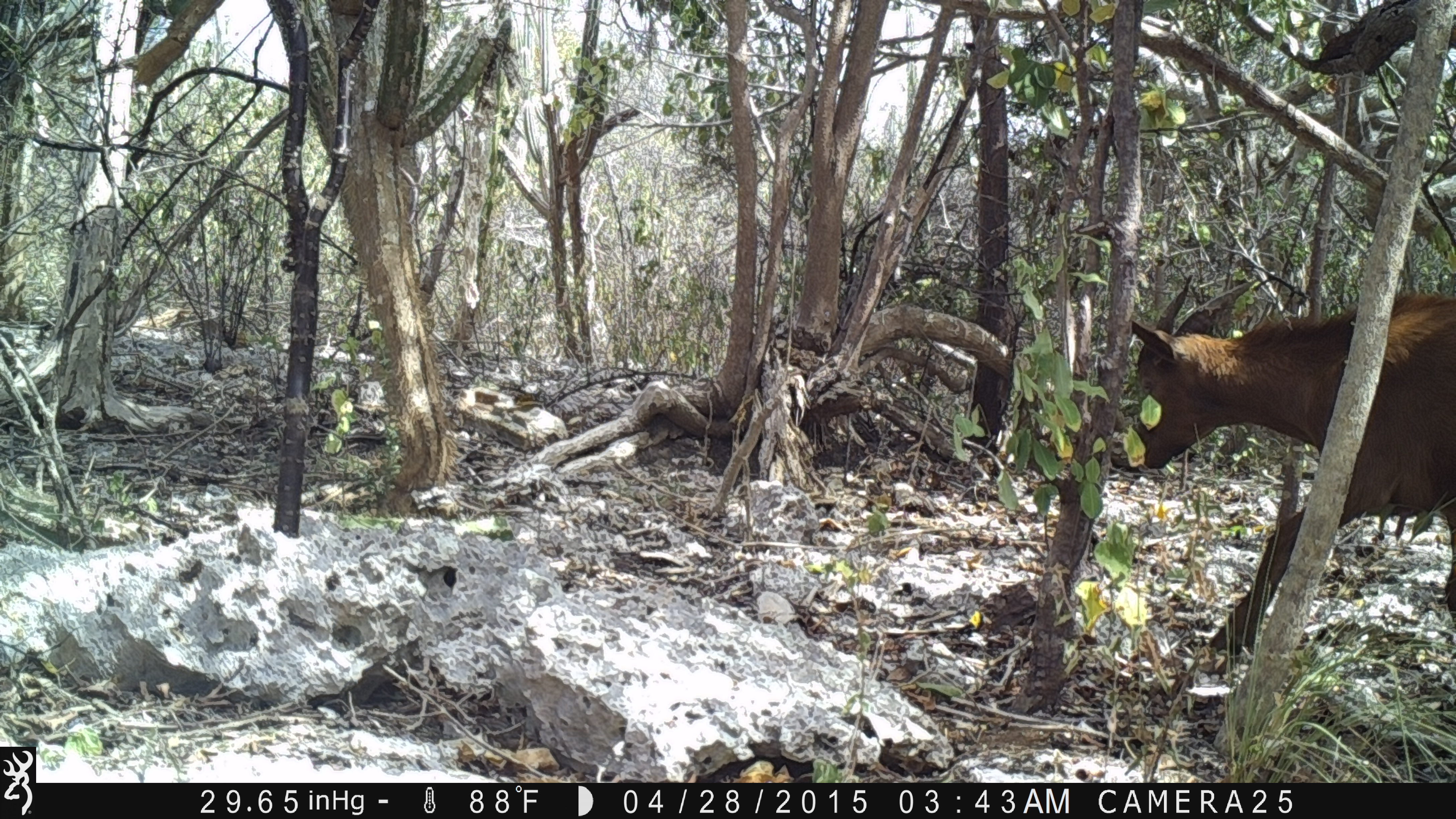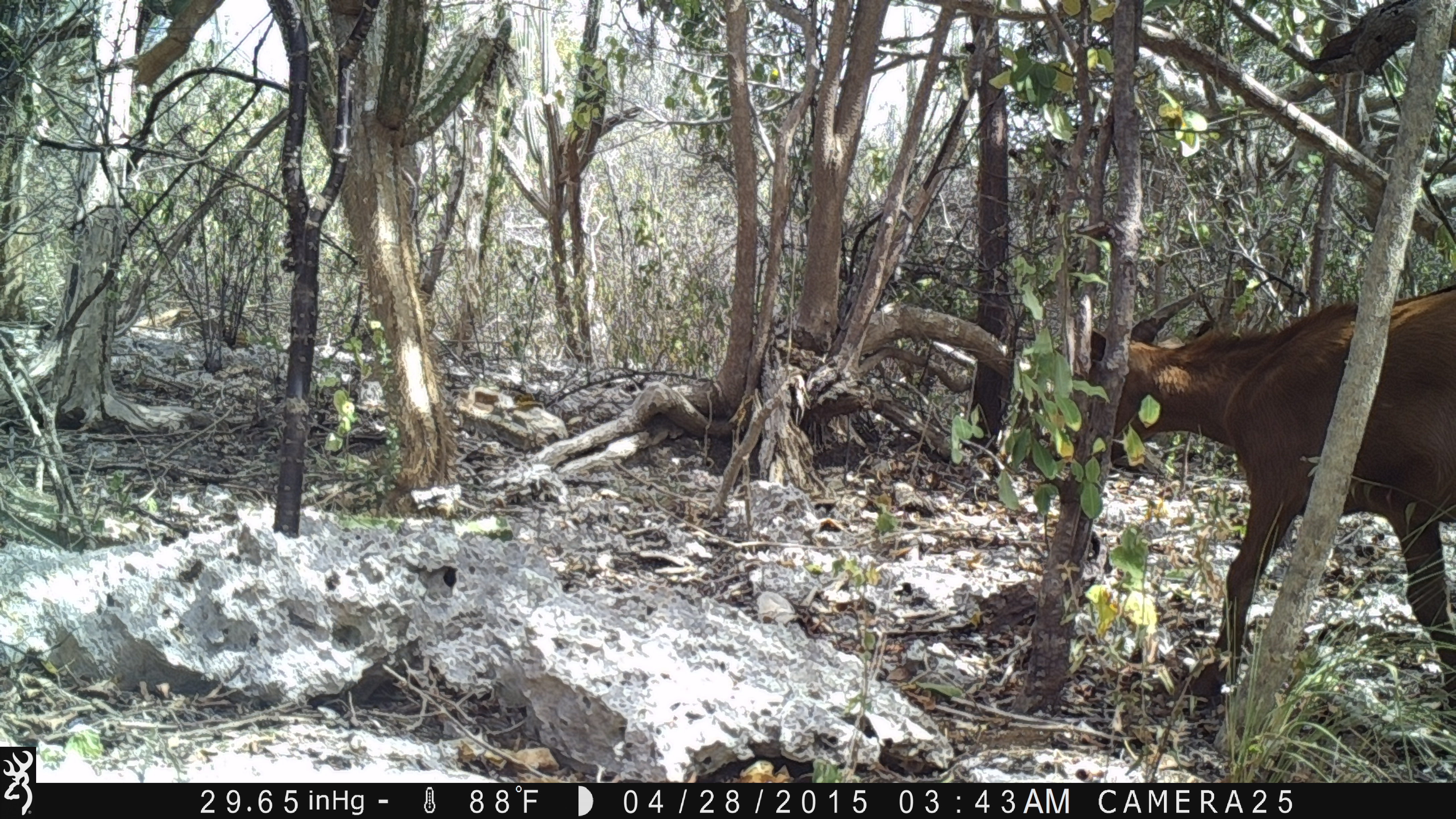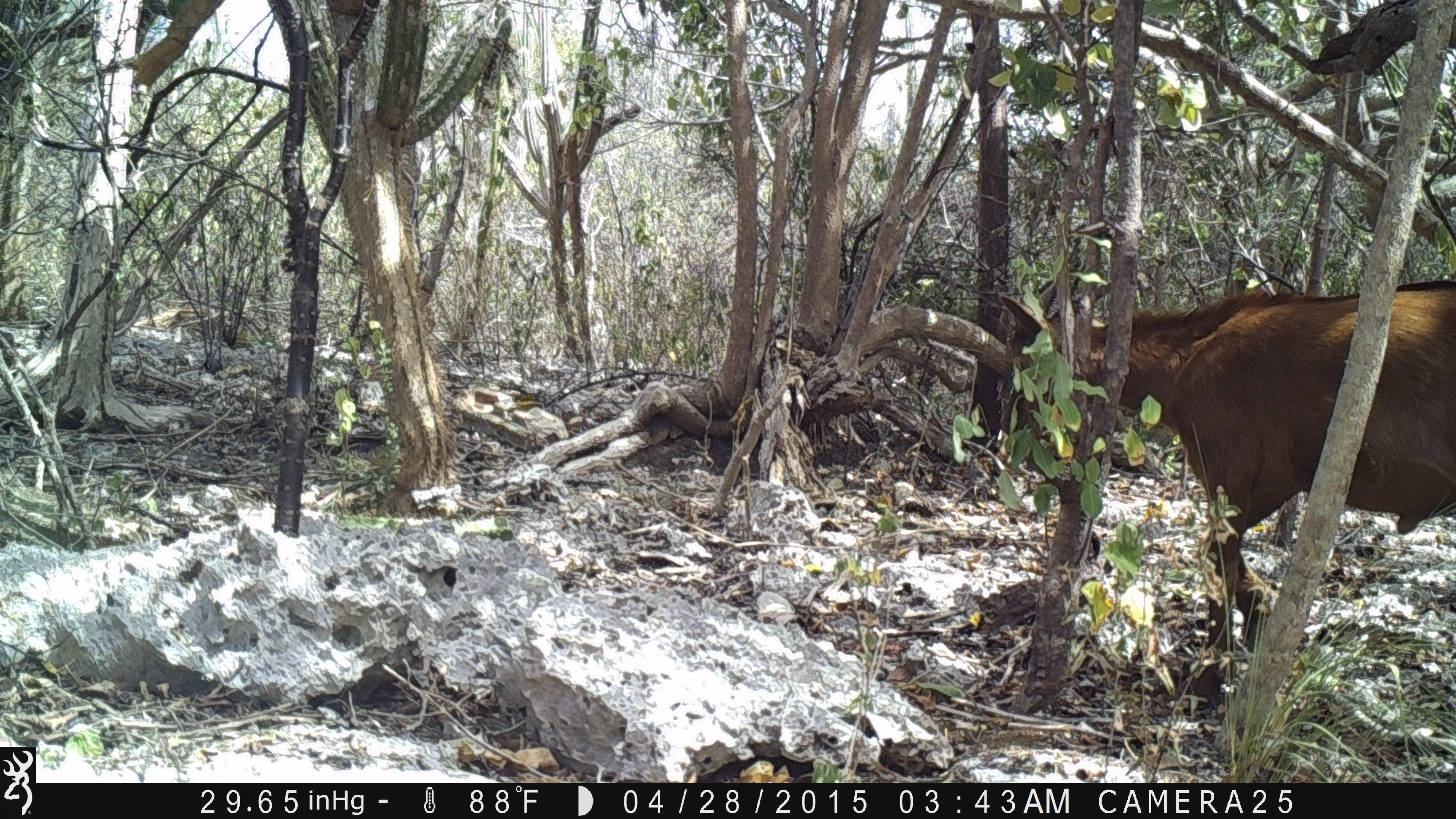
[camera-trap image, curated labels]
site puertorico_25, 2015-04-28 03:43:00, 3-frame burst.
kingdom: Animalia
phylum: Chordata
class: Mammalia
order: Artiodactyla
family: Bovidae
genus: Capra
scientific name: Capra hircus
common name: goat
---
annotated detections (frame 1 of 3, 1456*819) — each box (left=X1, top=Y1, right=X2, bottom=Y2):
goat: (left=1125, top=276, right=1456, bottom=669)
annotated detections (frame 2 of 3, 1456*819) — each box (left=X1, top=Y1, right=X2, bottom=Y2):
goat: (left=1073, top=278, right=1456, bottom=752)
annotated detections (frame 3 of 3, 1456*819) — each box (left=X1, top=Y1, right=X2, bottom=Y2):
goat: (left=982, top=273, right=1454, bottom=719)